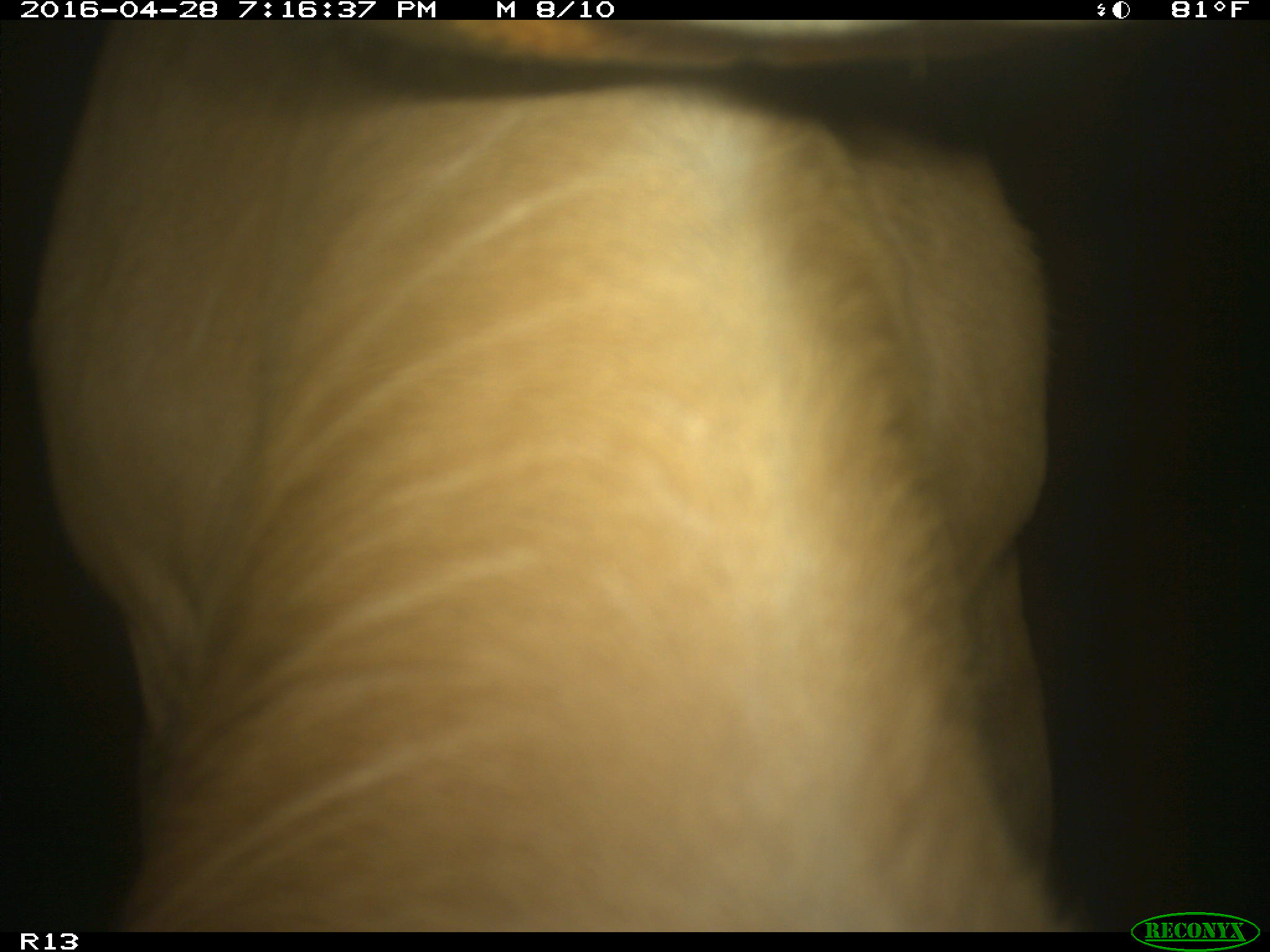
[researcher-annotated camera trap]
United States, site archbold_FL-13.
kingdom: Animalia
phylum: Chordata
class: Mammalia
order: Artiodactyla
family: Bovidae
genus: Bos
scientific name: Bos taurus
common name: domestic cow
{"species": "Bos taurus (domestic cow)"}